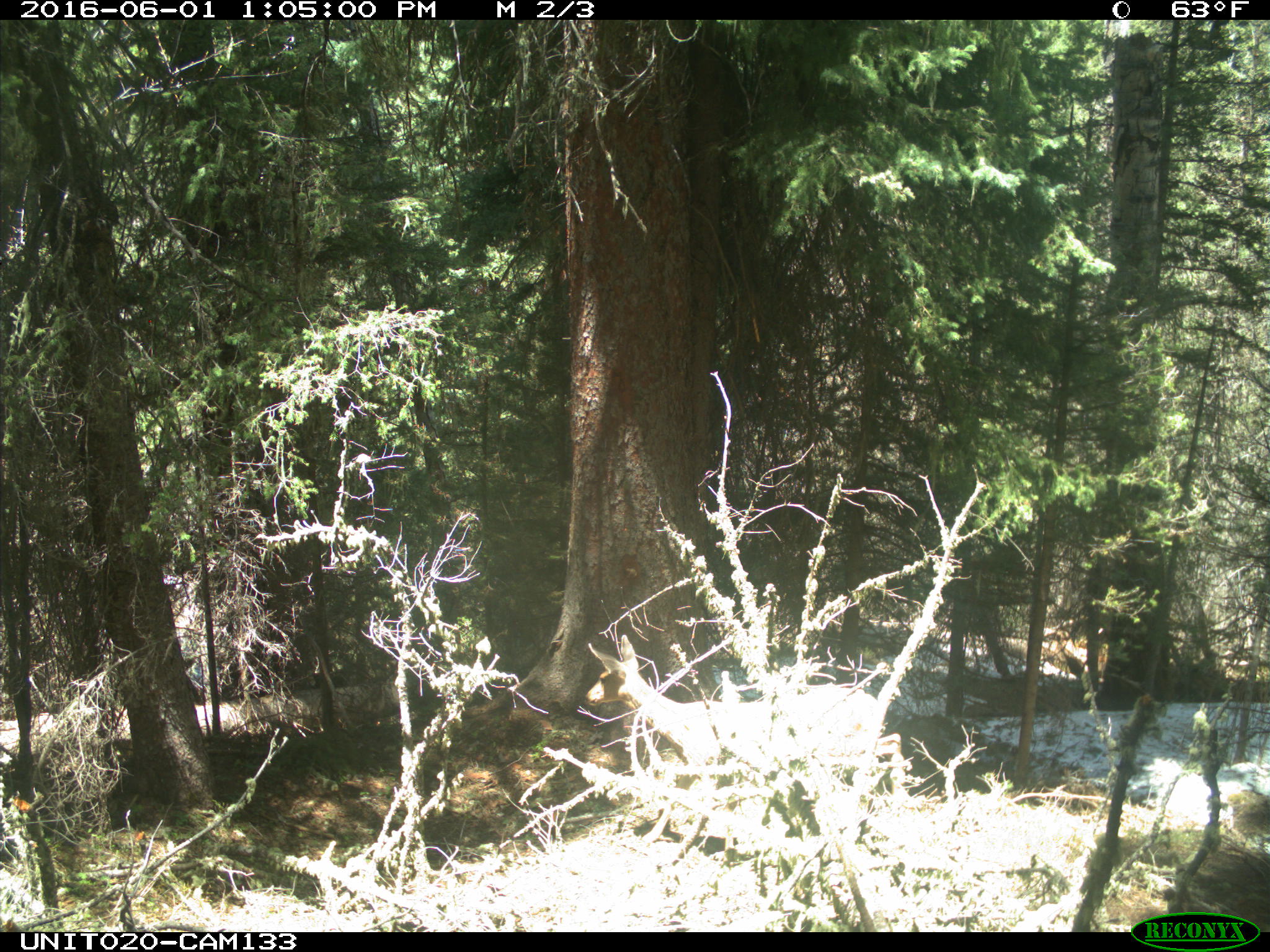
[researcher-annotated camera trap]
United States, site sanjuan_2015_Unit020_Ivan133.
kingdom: Animalia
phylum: Chordata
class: Mammalia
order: Artiodactyla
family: Cervidae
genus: Odocoileus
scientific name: Odocoileus hemionus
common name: mule deer